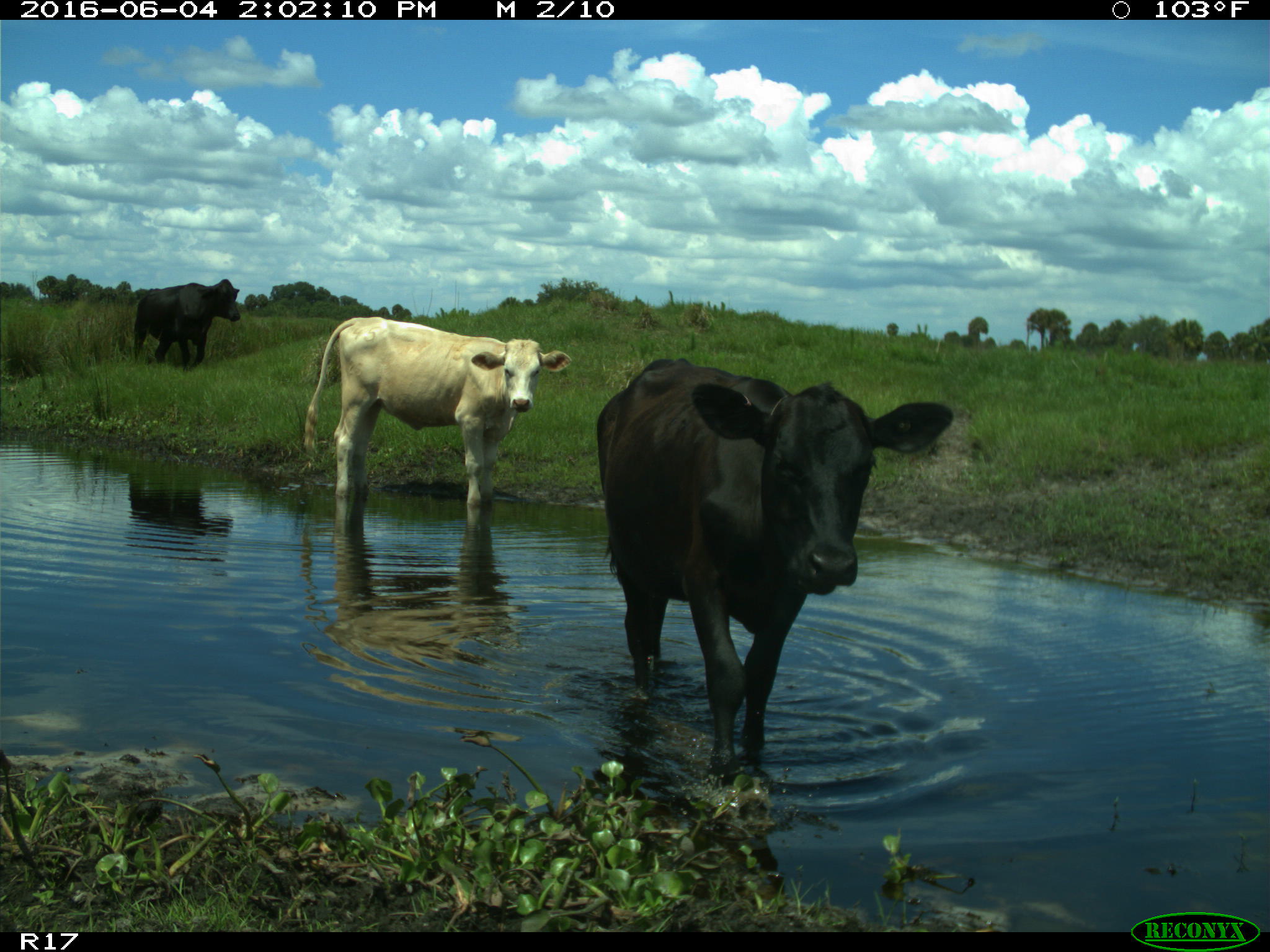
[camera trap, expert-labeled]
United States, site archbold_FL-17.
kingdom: Animalia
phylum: Chordata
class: Mammalia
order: Artiodactyla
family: Bovidae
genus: Bos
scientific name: Bos taurus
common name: domestic cow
Bos taurus (domestic cow).